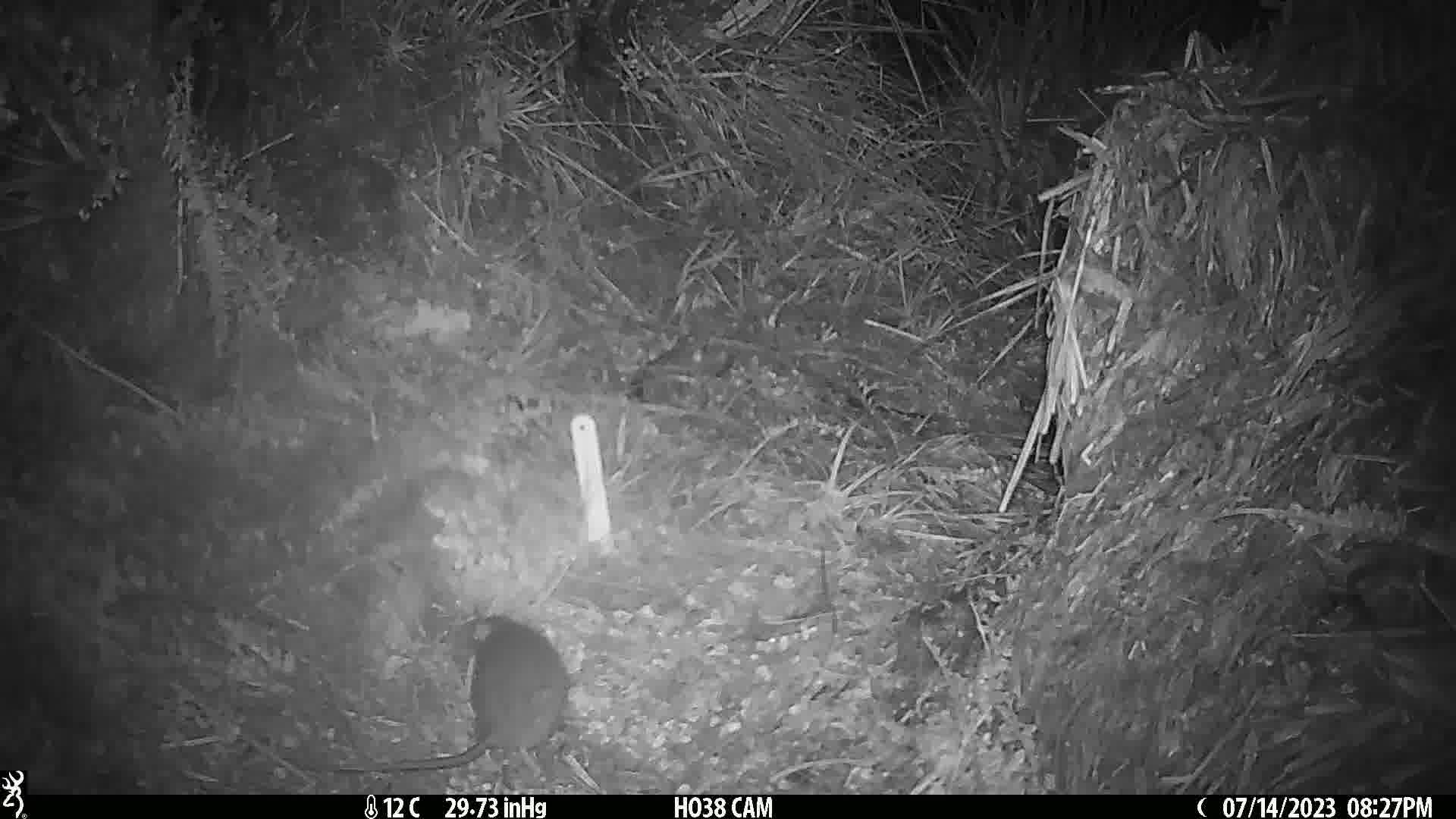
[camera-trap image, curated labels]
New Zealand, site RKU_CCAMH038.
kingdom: Animalia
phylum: Chordata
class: Mammalia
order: Rodentia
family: Muridae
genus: Rattus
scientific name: Rattus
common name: rat